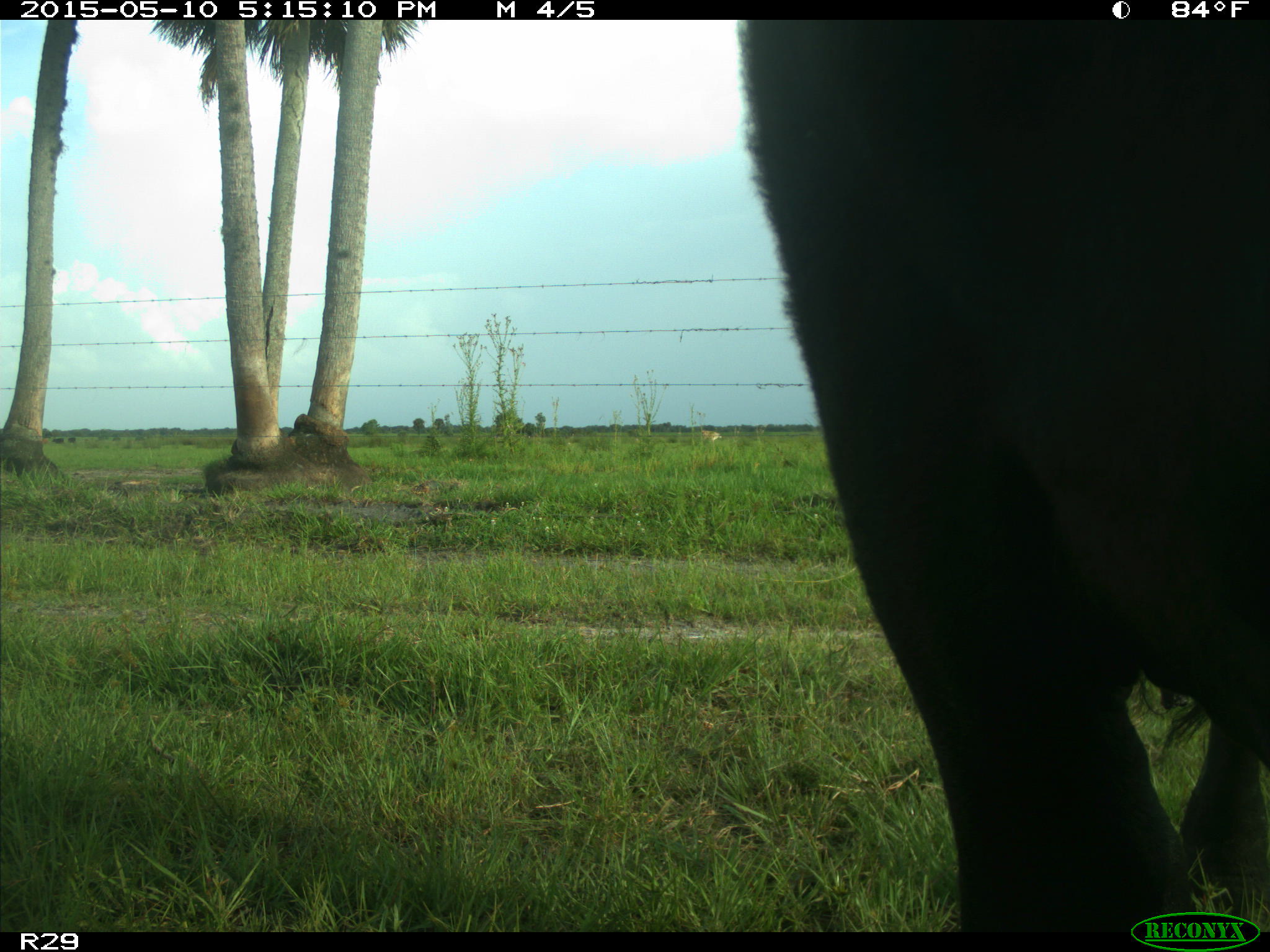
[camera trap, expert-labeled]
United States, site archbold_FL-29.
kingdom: Animalia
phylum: Chordata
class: Mammalia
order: Artiodactyla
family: Bovidae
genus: Bos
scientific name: Bos taurus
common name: domestic cow